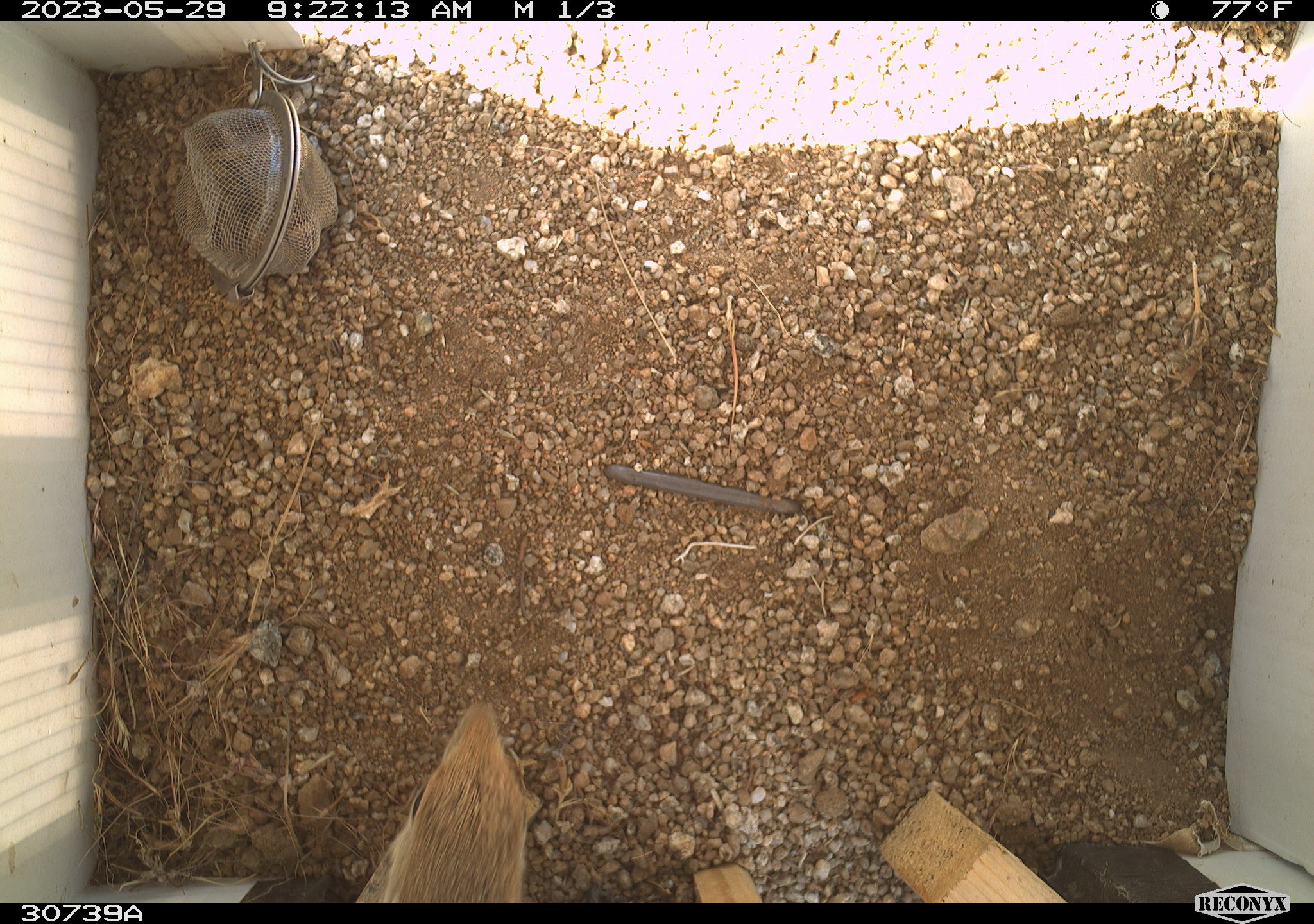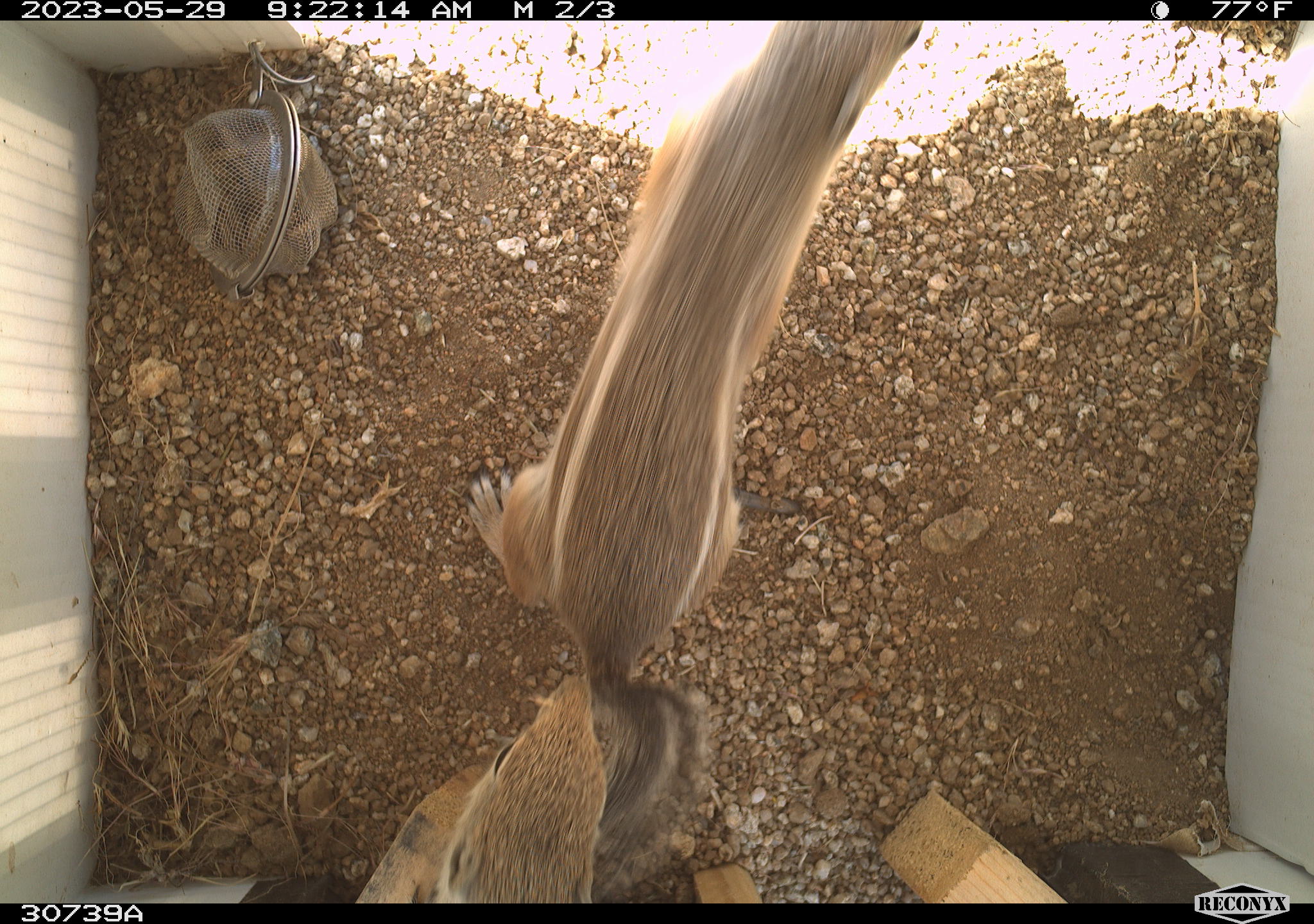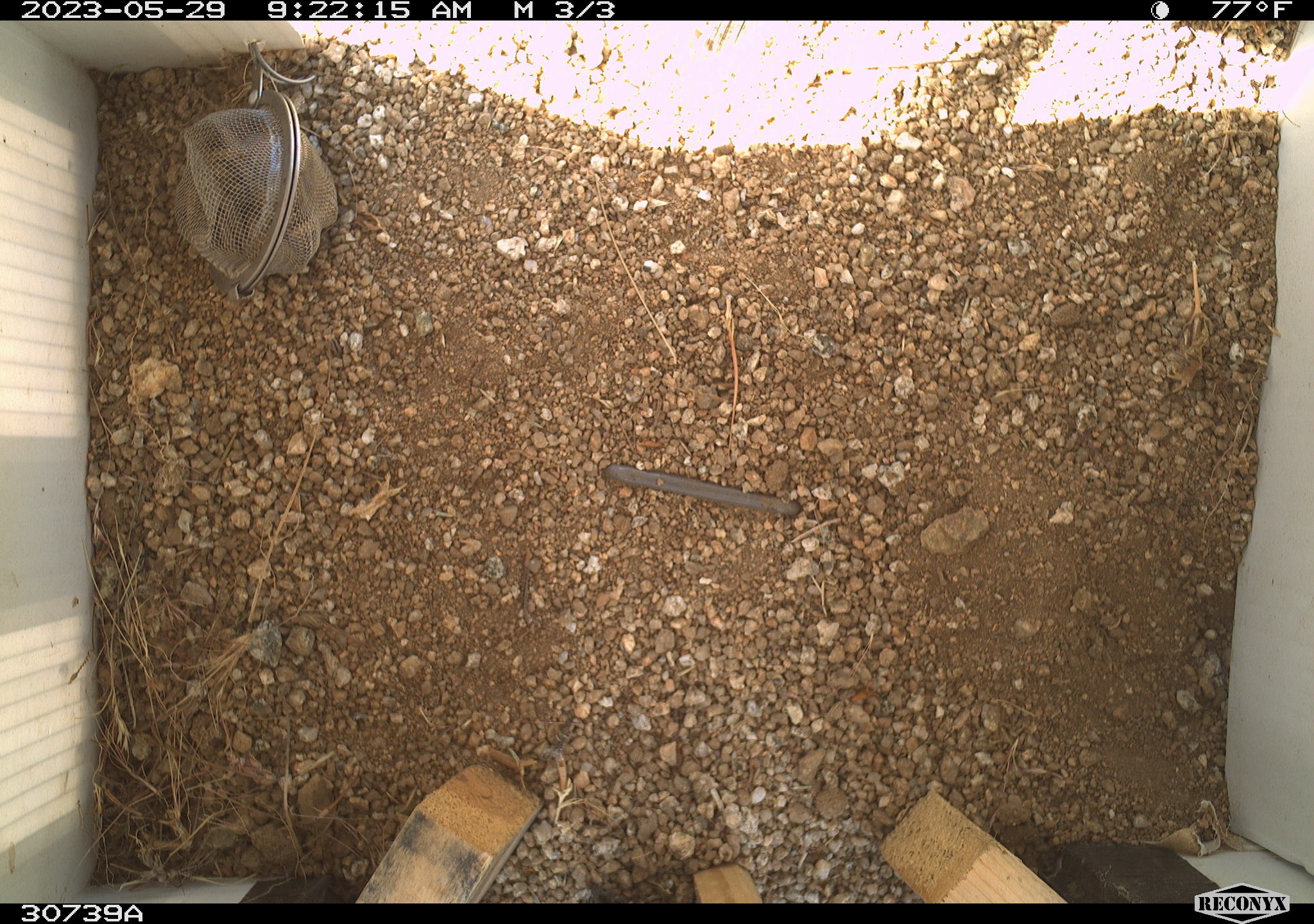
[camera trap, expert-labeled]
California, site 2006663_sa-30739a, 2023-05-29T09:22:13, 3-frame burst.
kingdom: Animalia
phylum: Chordata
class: Mammalia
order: Rodentia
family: Sciuridae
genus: Ammospermophilus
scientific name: Ammospermophilus leucurus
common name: white-tailed antelope squirrel